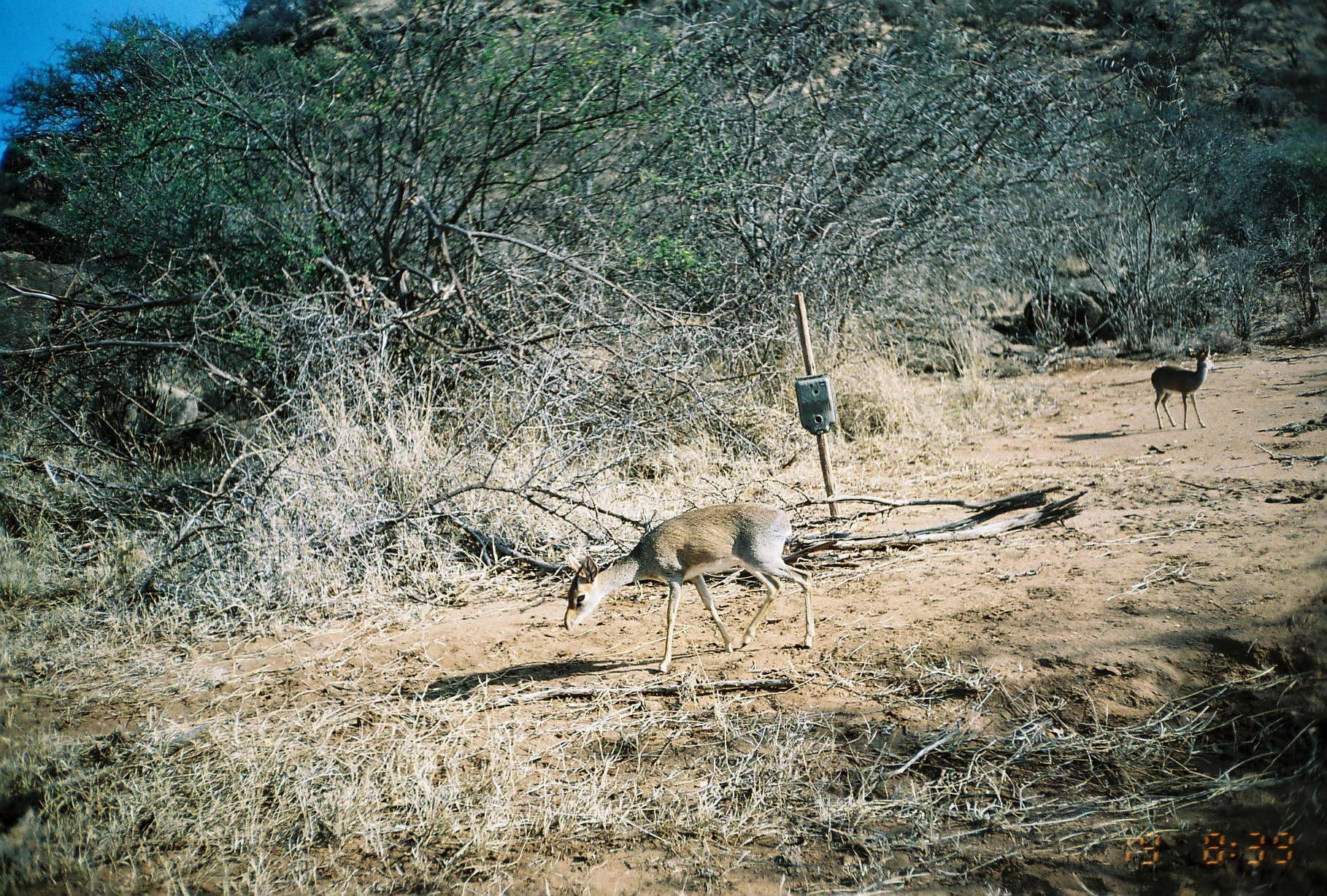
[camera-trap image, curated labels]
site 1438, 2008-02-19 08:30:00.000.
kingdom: Animalia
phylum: Chordata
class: Mammalia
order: Artiodactyla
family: Bovidae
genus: Madoqua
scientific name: Madoqua guentheri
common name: günther's dik-dik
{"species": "Madoqua guentheri (günther's dik-dik)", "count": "2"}